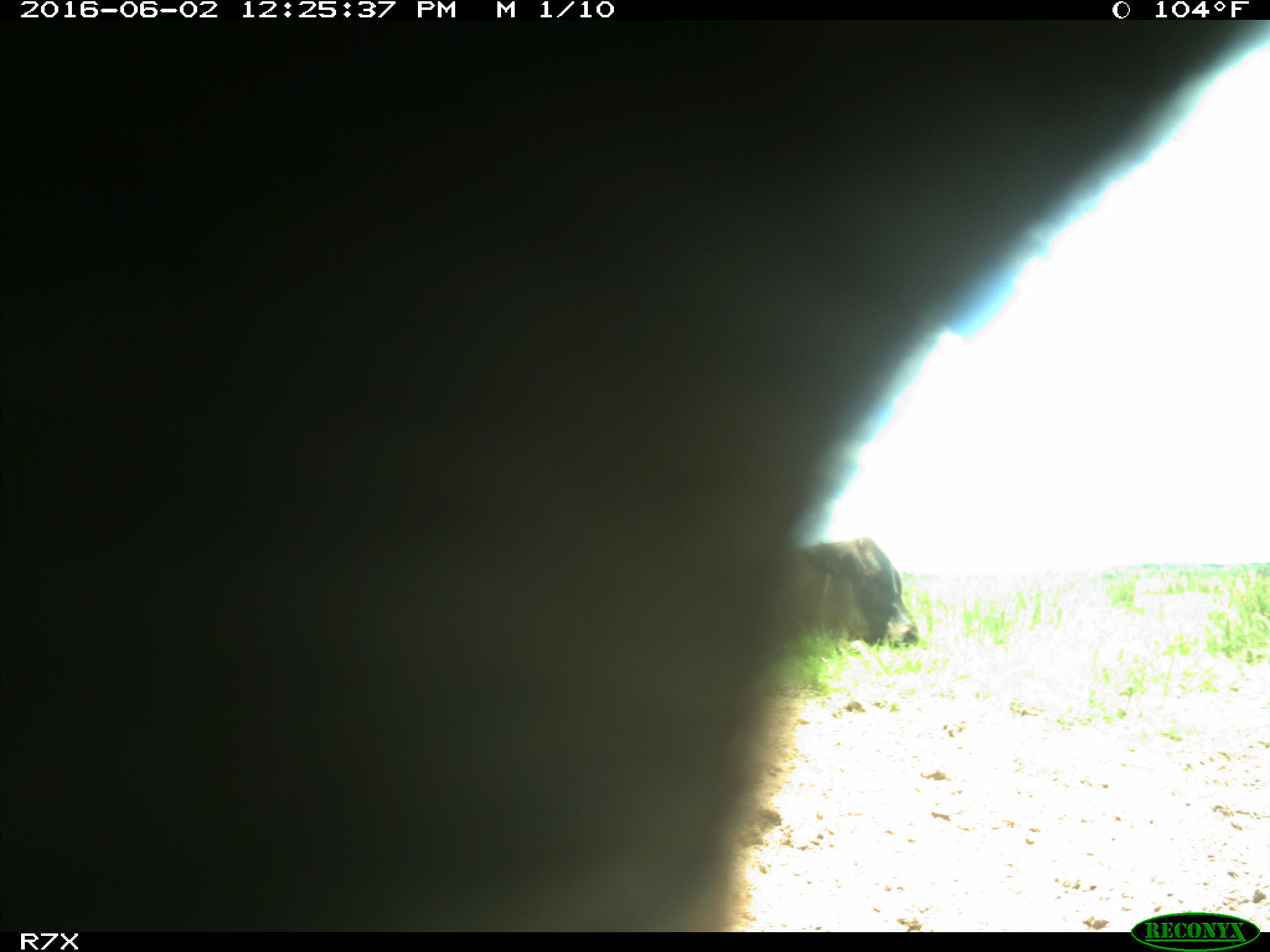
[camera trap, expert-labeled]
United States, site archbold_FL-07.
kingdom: Animalia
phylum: Chordata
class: Mammalia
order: Artiodactyla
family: Bovidae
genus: Bos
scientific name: Bos taurus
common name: domestic cow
Bos taurus (domestic cow).